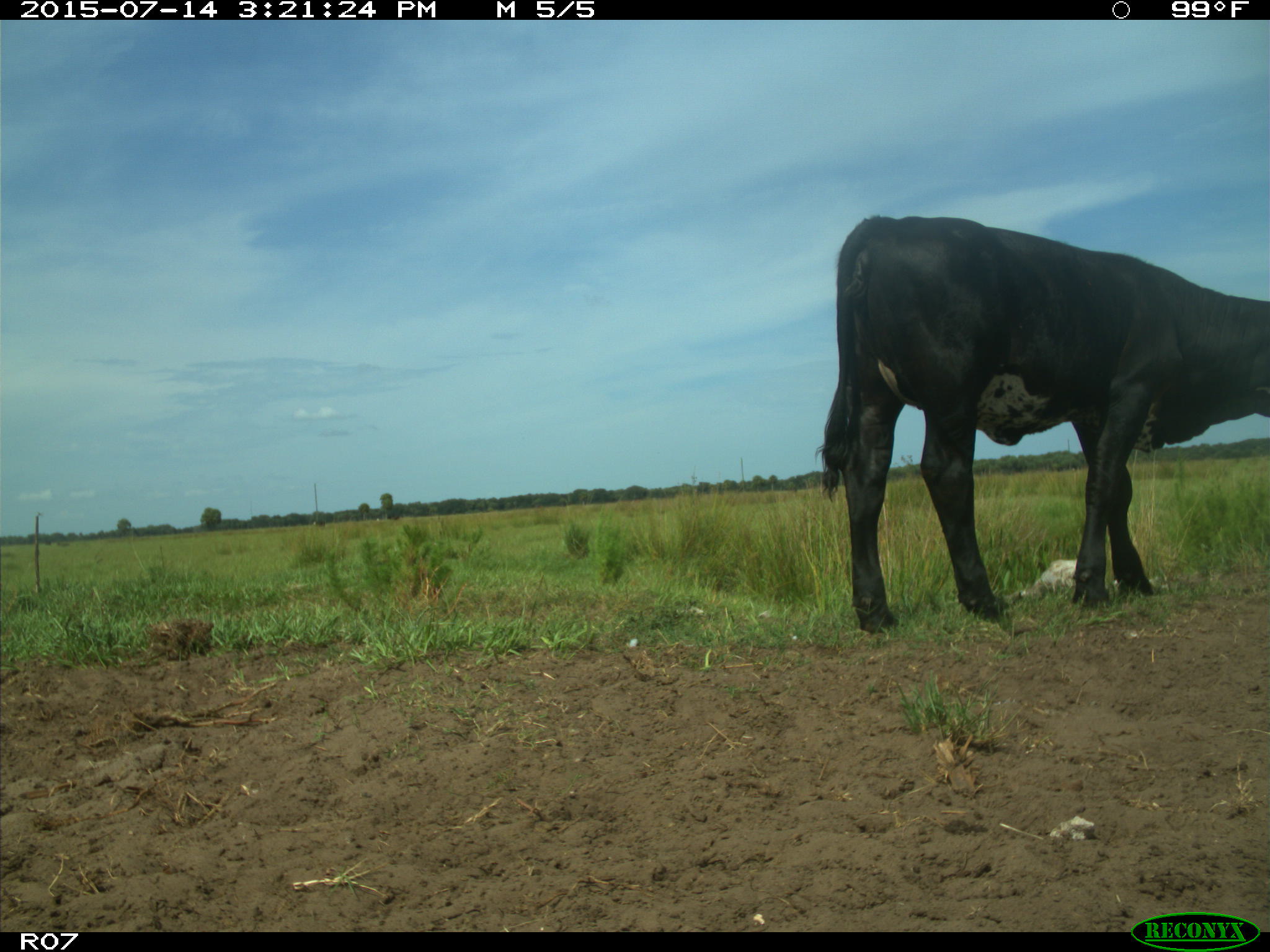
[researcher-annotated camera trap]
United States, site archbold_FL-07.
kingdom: Animalia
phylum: Chordata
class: Mammalia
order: Artiodactyla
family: Bovidae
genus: Bos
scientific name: Bos taurus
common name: domestic cow